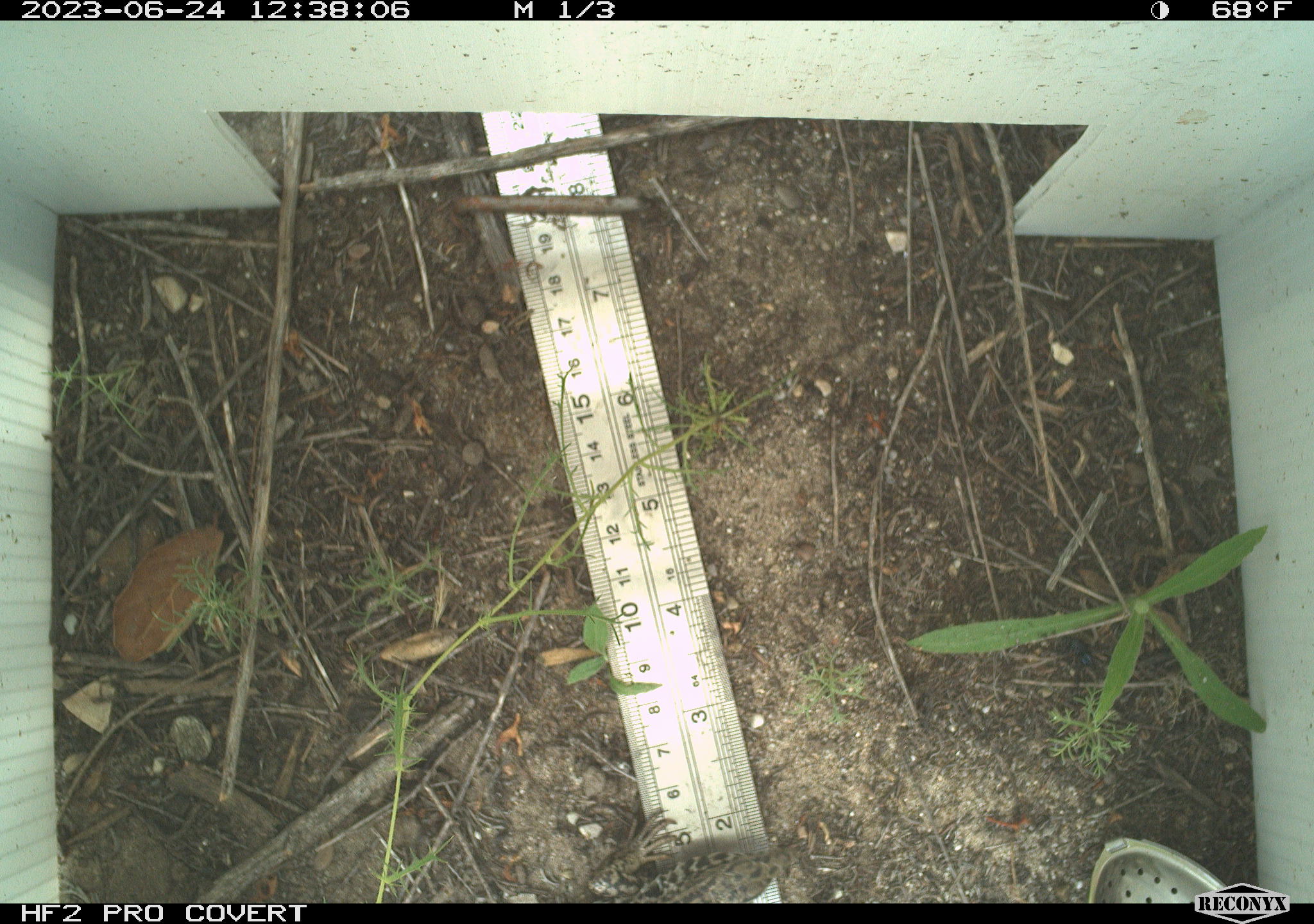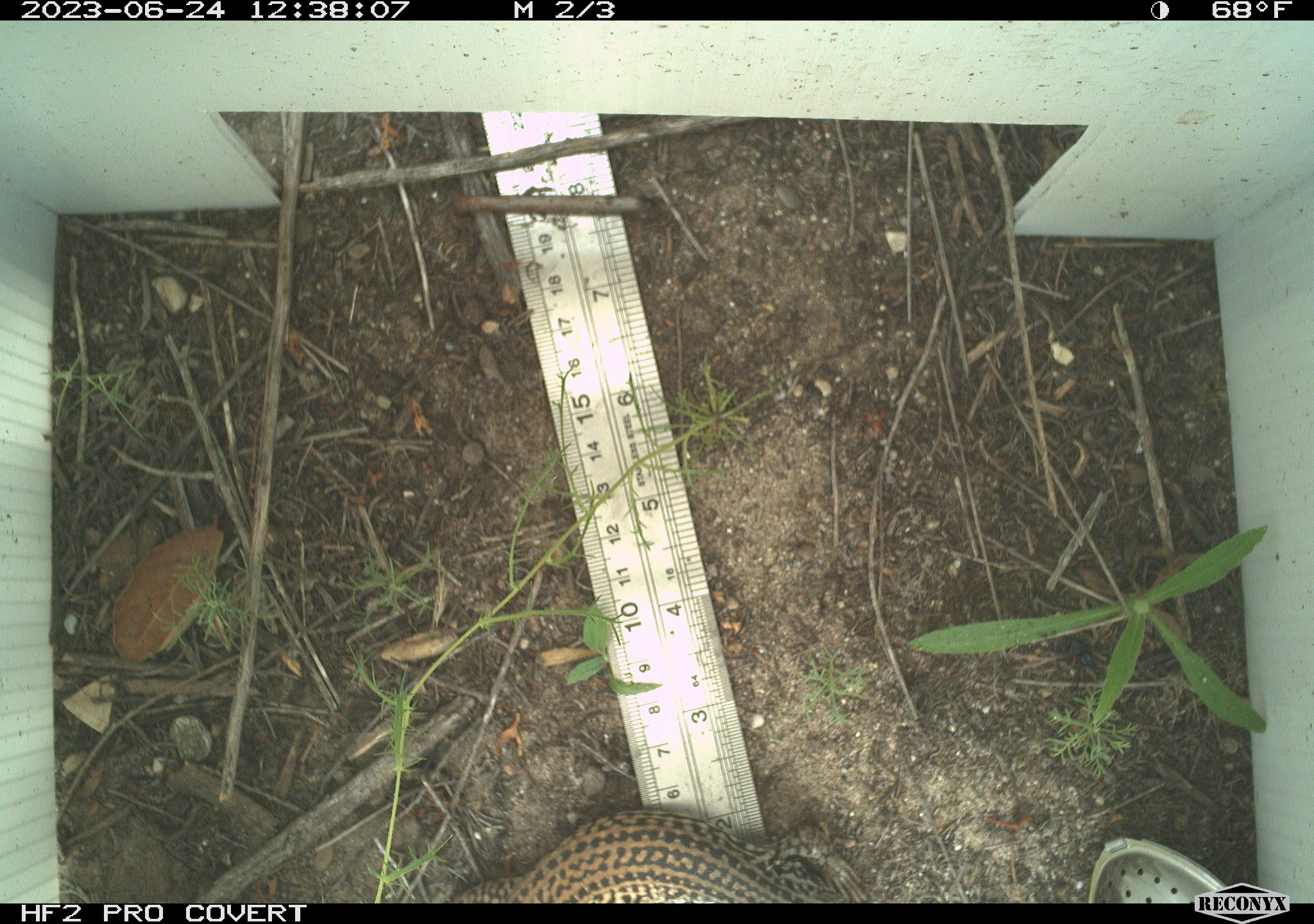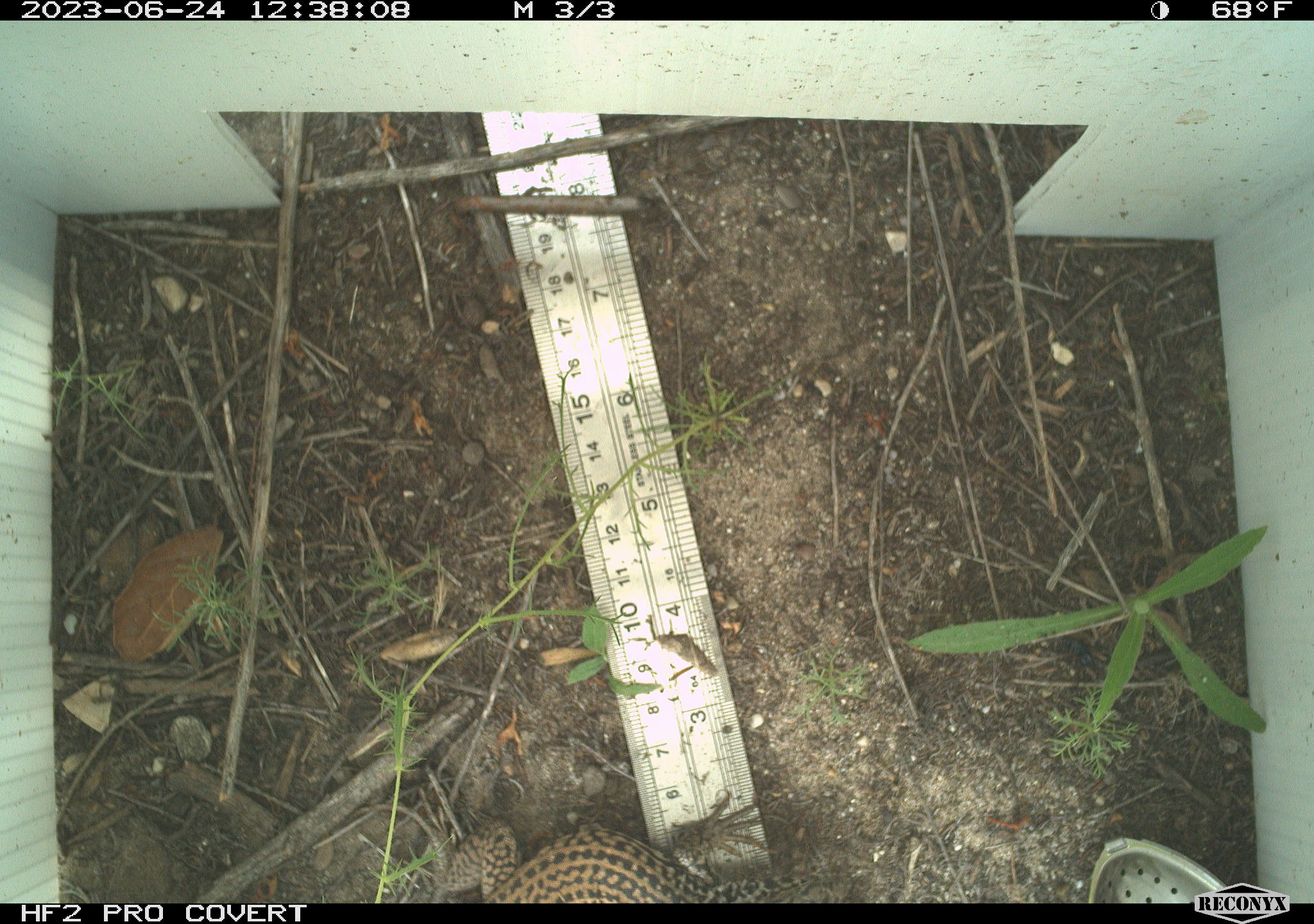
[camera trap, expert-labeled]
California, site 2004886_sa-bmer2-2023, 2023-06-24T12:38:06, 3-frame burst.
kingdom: Animalia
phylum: Chordata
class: Reptilia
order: Squamata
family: Teiidae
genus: Aspidoscelis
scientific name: Aspidoscelis tigris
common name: western whiptail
Western whiptail (Aspidoscelis tigris).